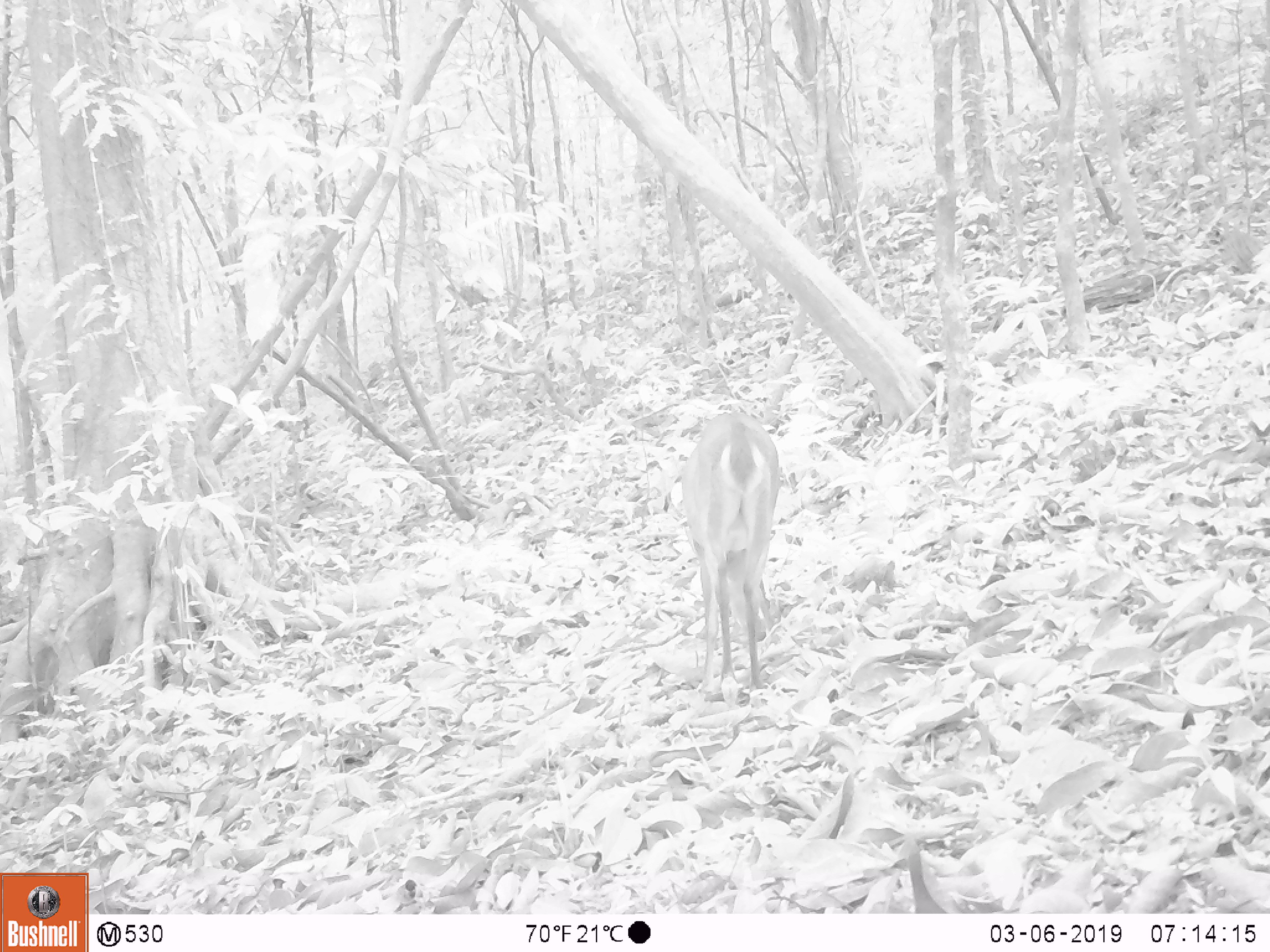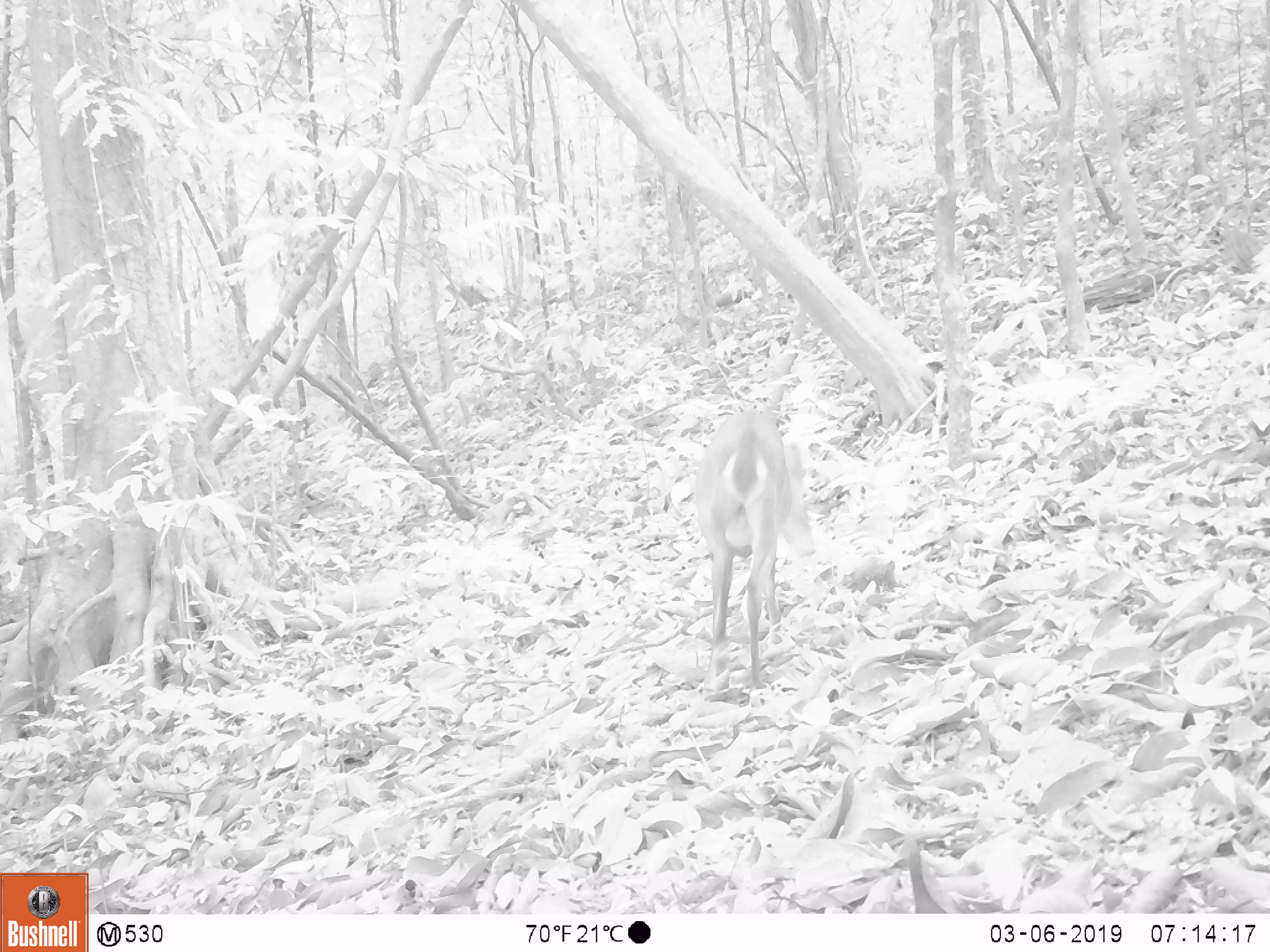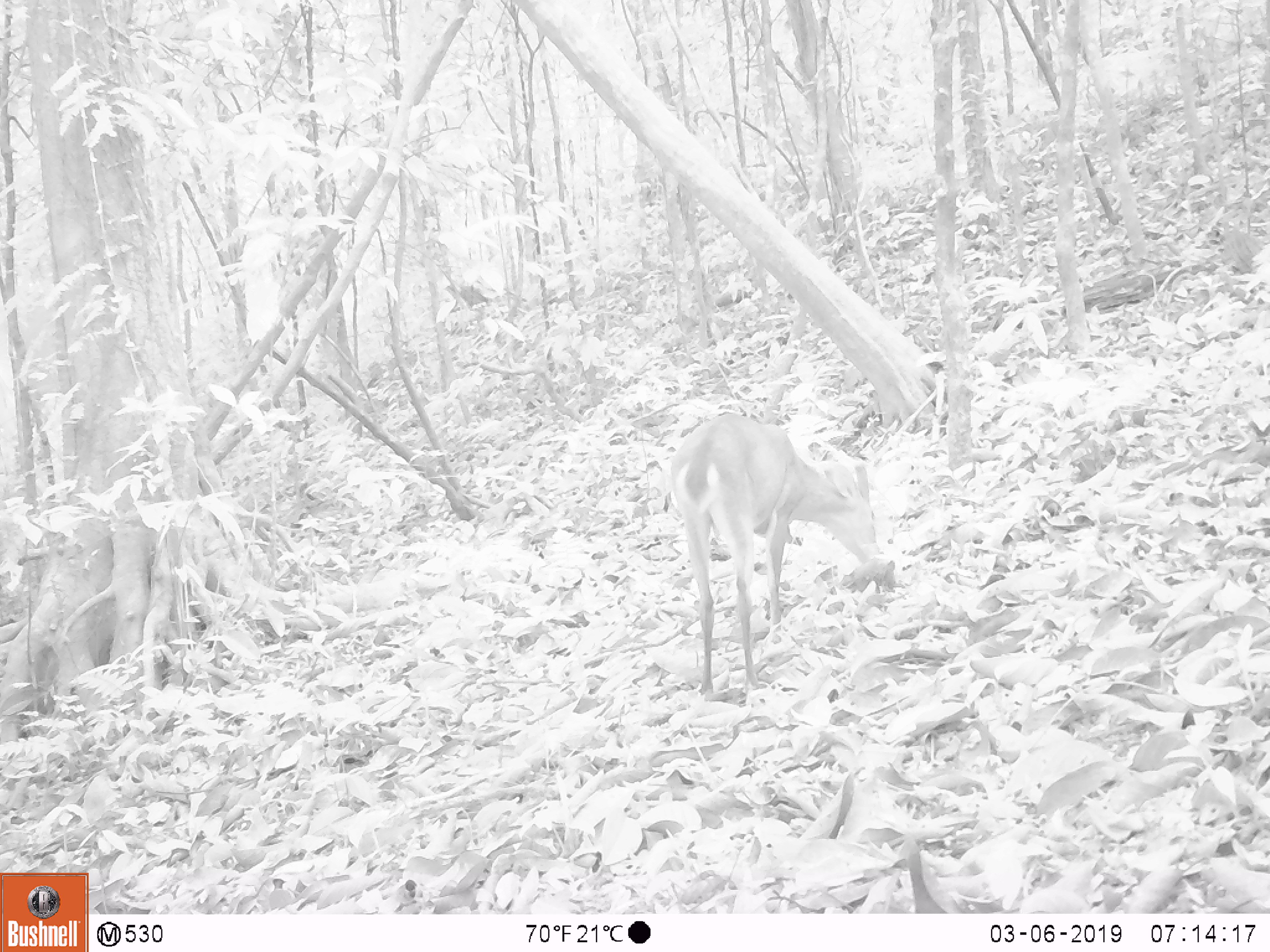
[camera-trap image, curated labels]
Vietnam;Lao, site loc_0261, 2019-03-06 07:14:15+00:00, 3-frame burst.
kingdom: Animalia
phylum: Chordata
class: Mammalia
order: Artiodactyla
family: Cervidae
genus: Muntiacus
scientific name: Muntiacus vuquangensis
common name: large-antlered muntjac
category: large antlered muntjac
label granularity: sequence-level